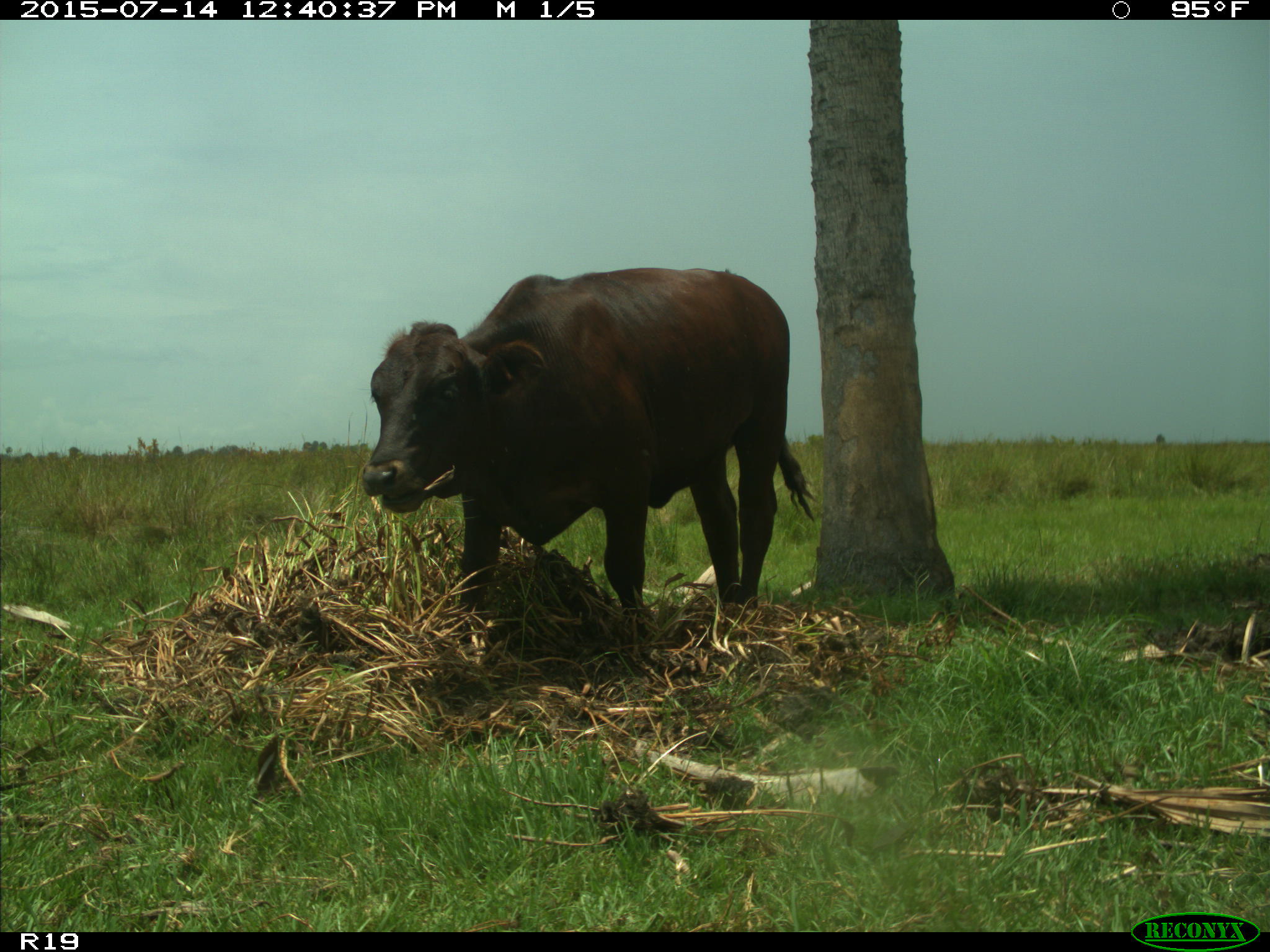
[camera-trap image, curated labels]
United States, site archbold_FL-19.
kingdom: Animalia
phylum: Chordata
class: Mammalia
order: Artiodactyla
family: Bovidae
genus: Bos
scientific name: Bos taurus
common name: domestic cow